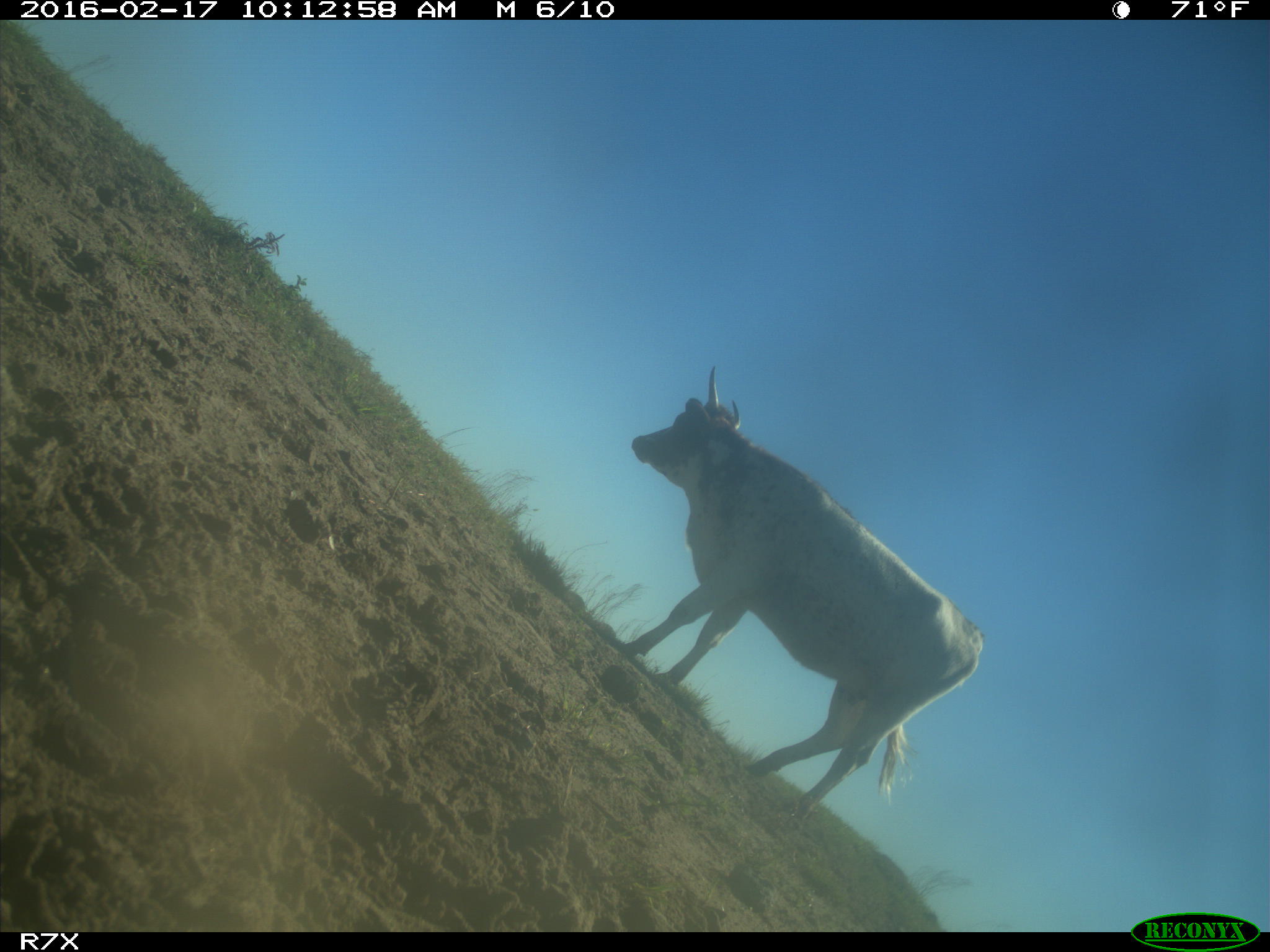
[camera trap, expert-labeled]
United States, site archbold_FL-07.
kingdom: Animalia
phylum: Chordata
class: Mammalia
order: Artiodactyla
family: Bovidae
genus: Bos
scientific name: Bos taurus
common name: domestic cow